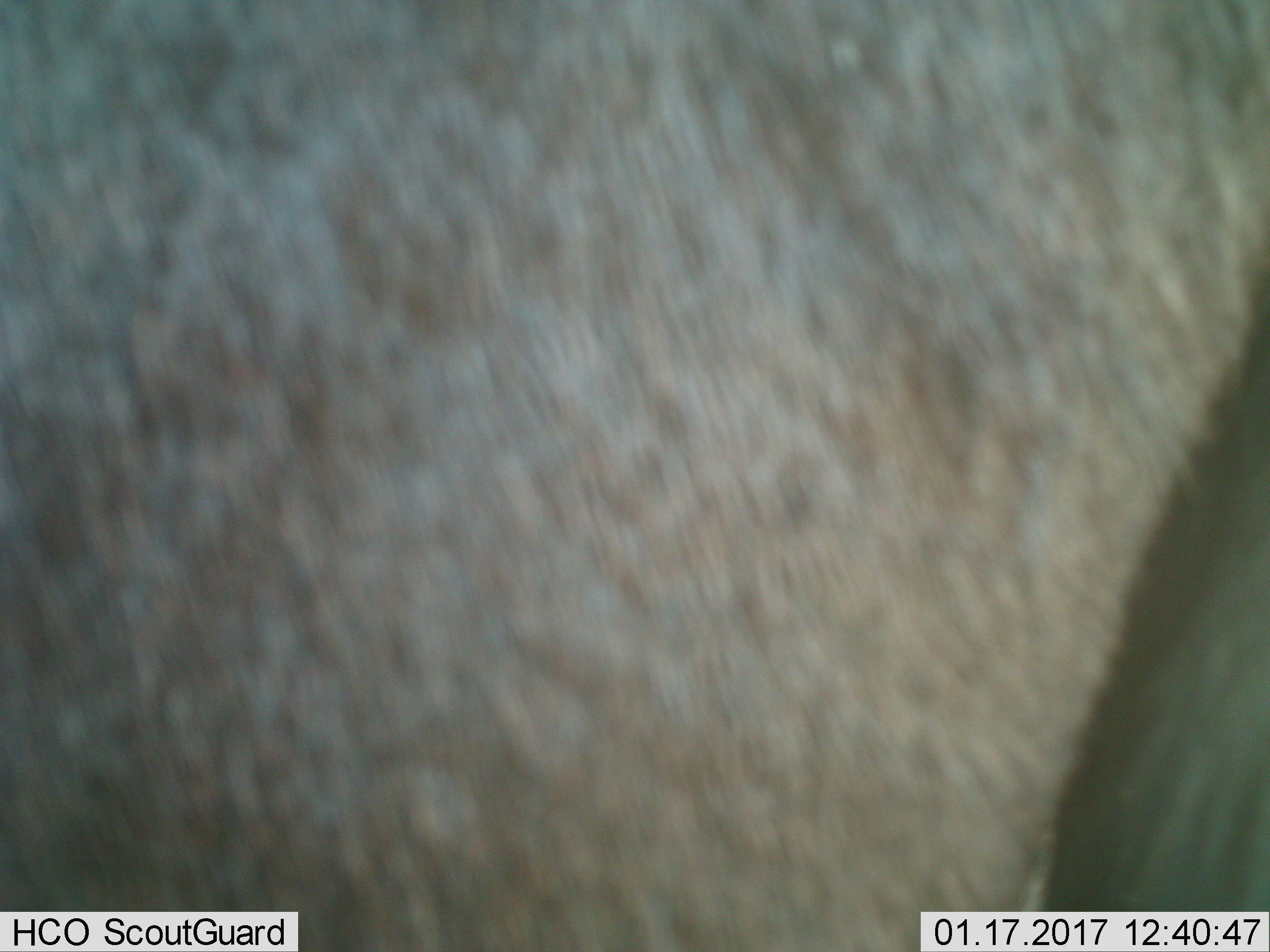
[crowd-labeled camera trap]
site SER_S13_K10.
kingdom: Animalia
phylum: Chordata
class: Mammalia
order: Artiodactyla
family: Bovidae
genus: Connochaetes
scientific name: Connochaetes taurinus taurinus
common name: blue wildebeest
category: wildebeestblue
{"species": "wildebeestblue (blue wildebeest) (Connochaetes taurinus taurinus)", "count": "1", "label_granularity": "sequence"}